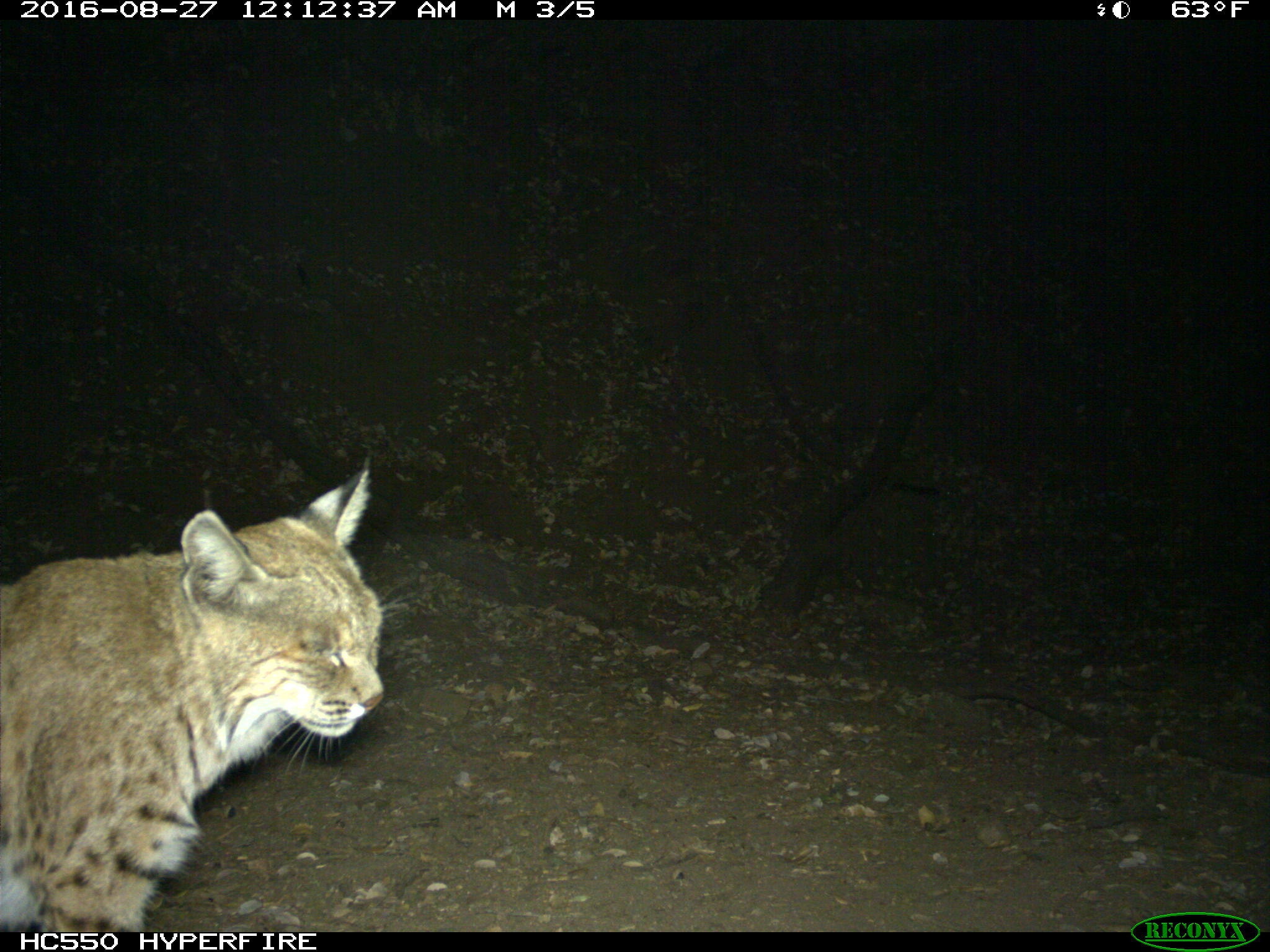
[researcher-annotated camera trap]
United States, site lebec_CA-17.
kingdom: Animalia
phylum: Chordata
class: Mammalia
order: Carnivora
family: Felidae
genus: Lynx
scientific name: Lynx rufus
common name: bobcat